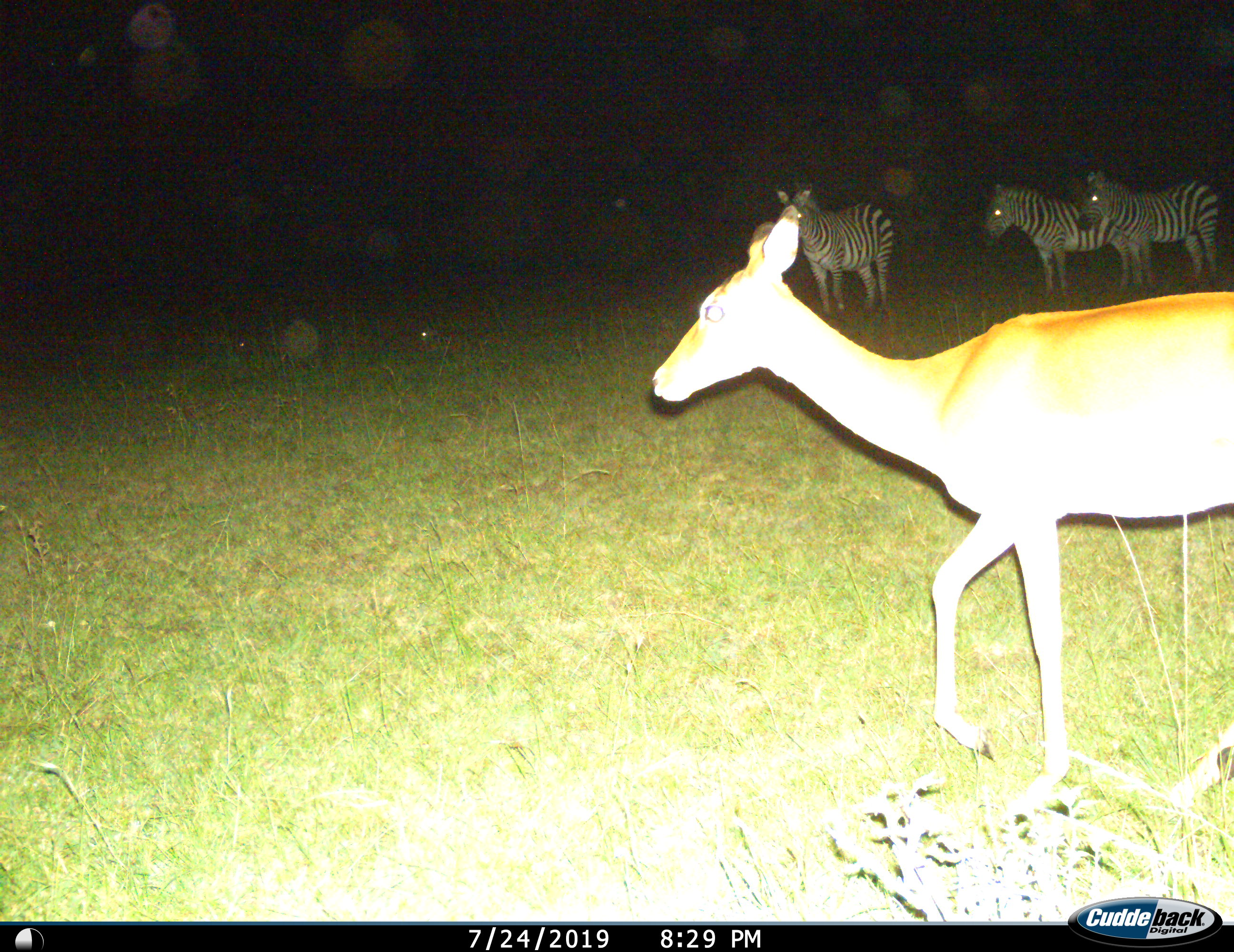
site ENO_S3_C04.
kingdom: Animalia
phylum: Chordata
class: Mammalia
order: Artiodactyla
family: Bovidae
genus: Aepyceros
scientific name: Aepyceros melampus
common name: impala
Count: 1.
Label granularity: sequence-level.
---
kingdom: Animalia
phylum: Chordata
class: Mammalia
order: Perissodactyla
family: Equidae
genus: Equus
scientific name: Equus quagga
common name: plains zebra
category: zebraplains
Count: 3.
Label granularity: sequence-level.